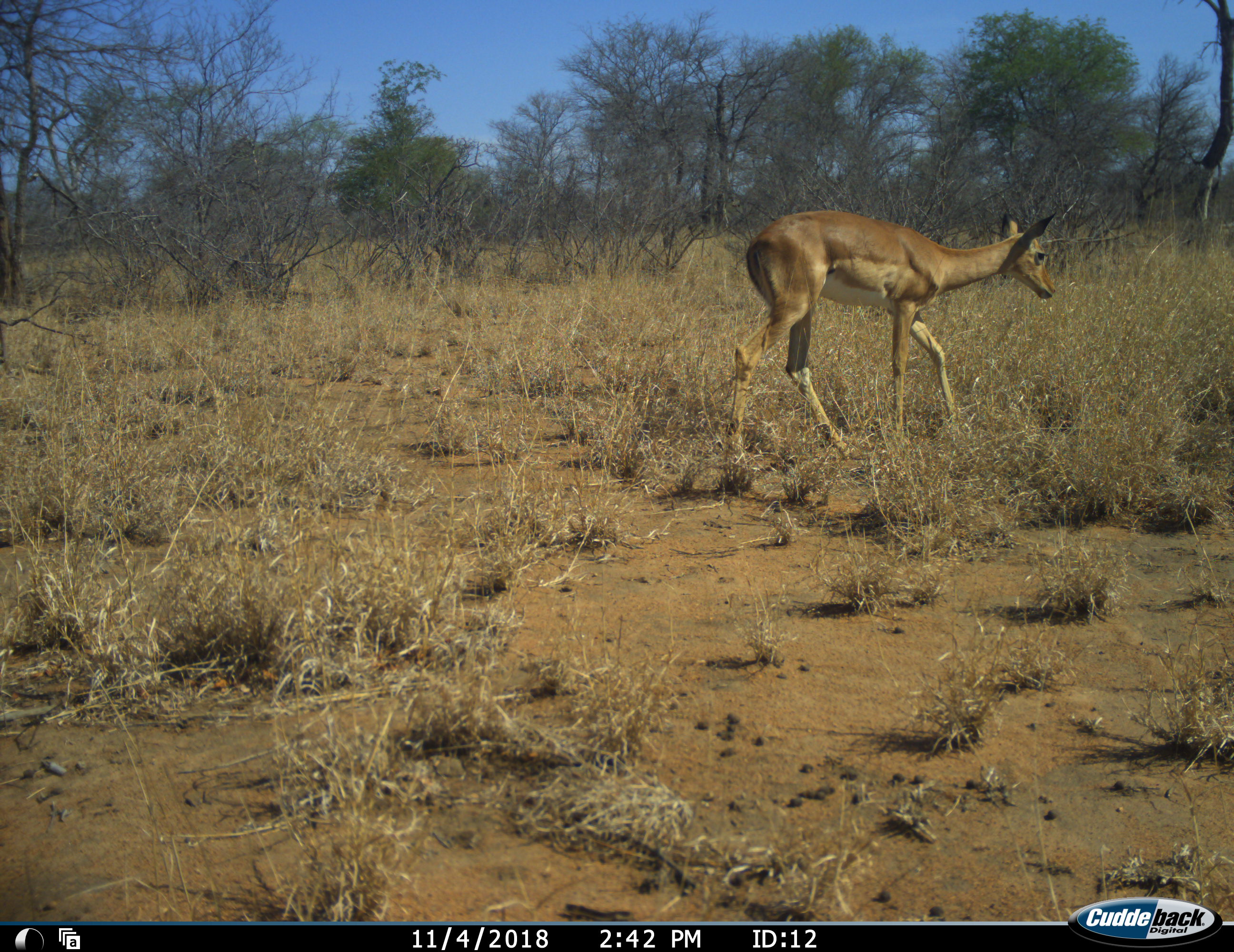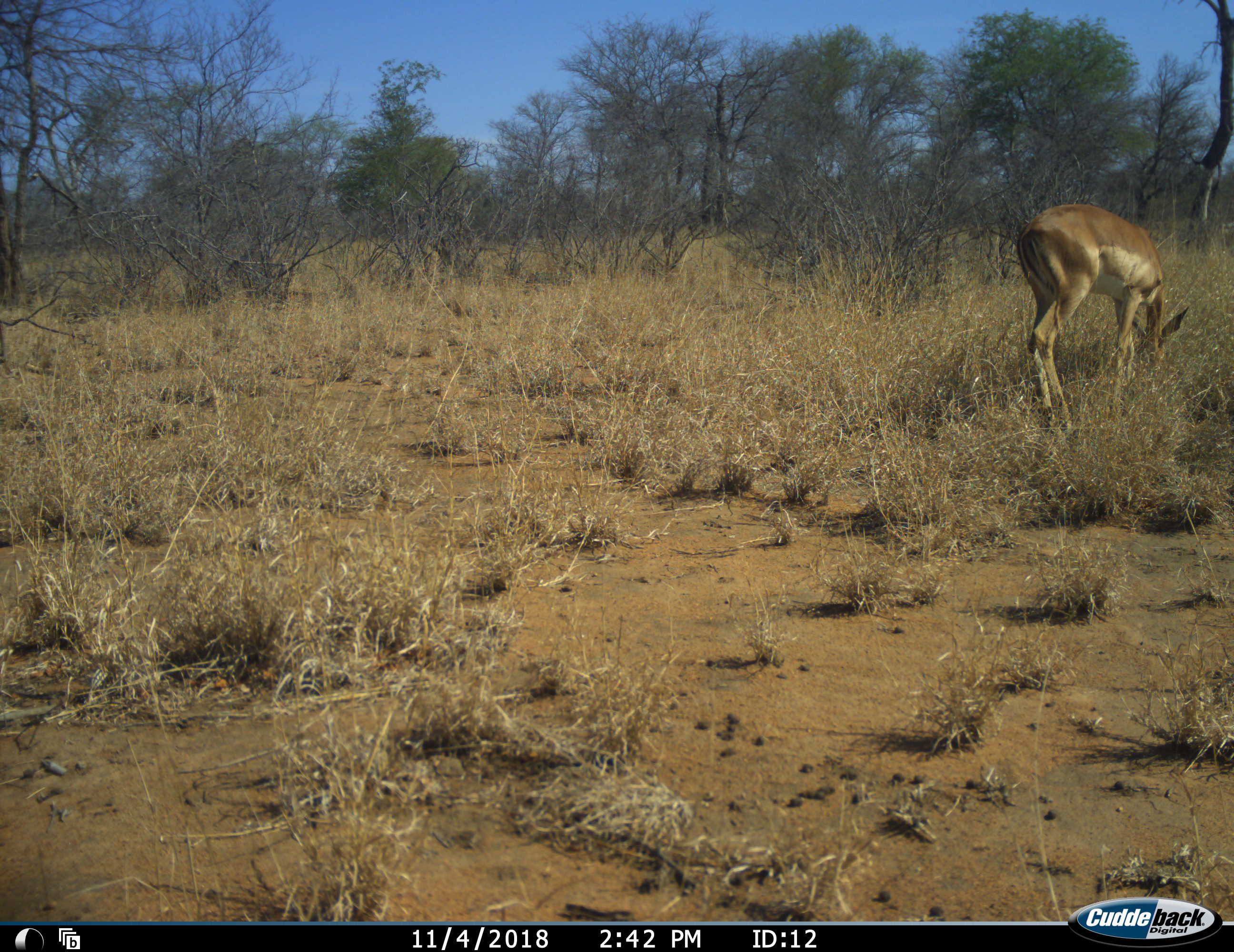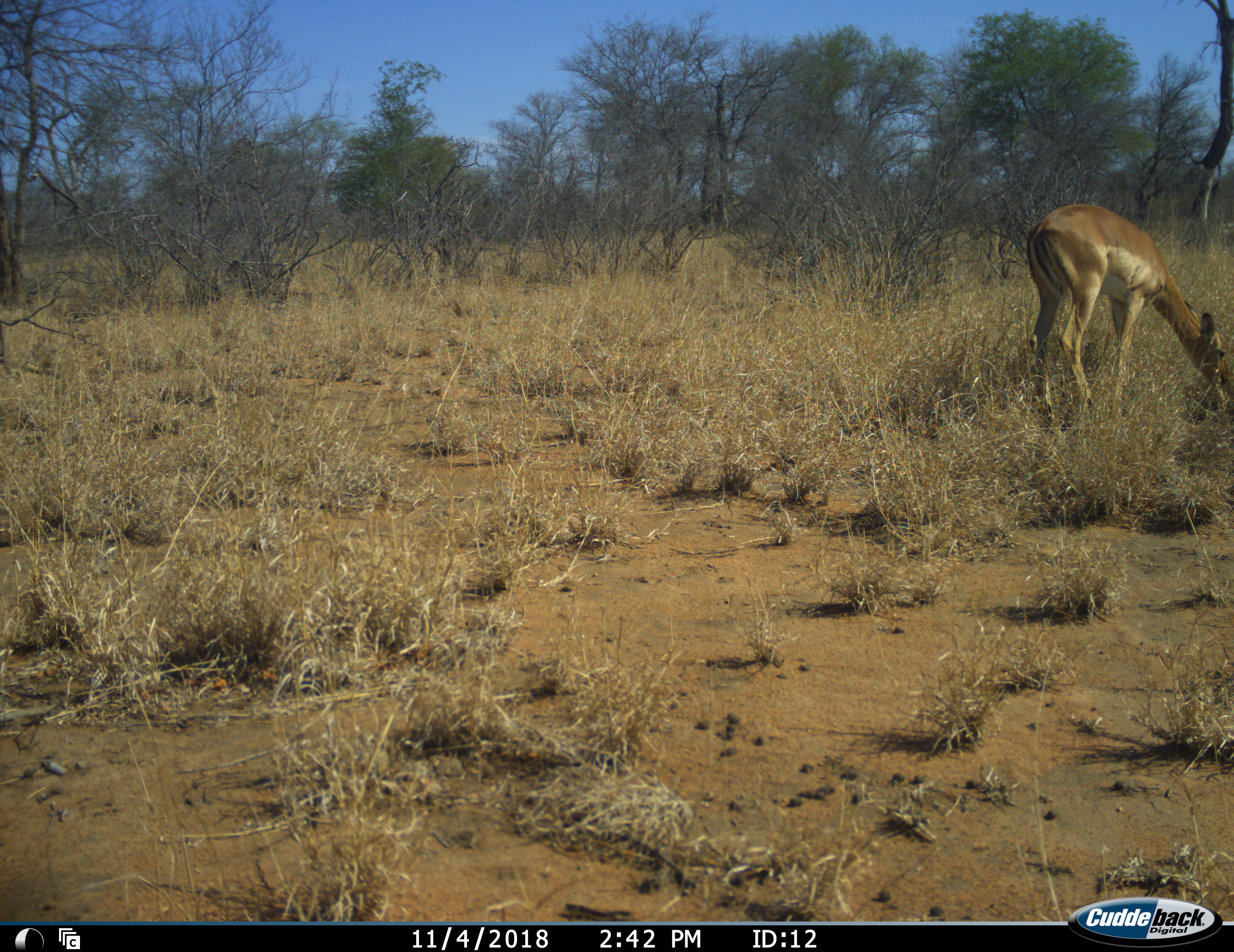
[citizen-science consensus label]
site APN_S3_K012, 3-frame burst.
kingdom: Animalia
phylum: Chordata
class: Mammalia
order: Artiodactyla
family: Bovidae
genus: Aepyceros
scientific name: Aepyceros melampus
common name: impala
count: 1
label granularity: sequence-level